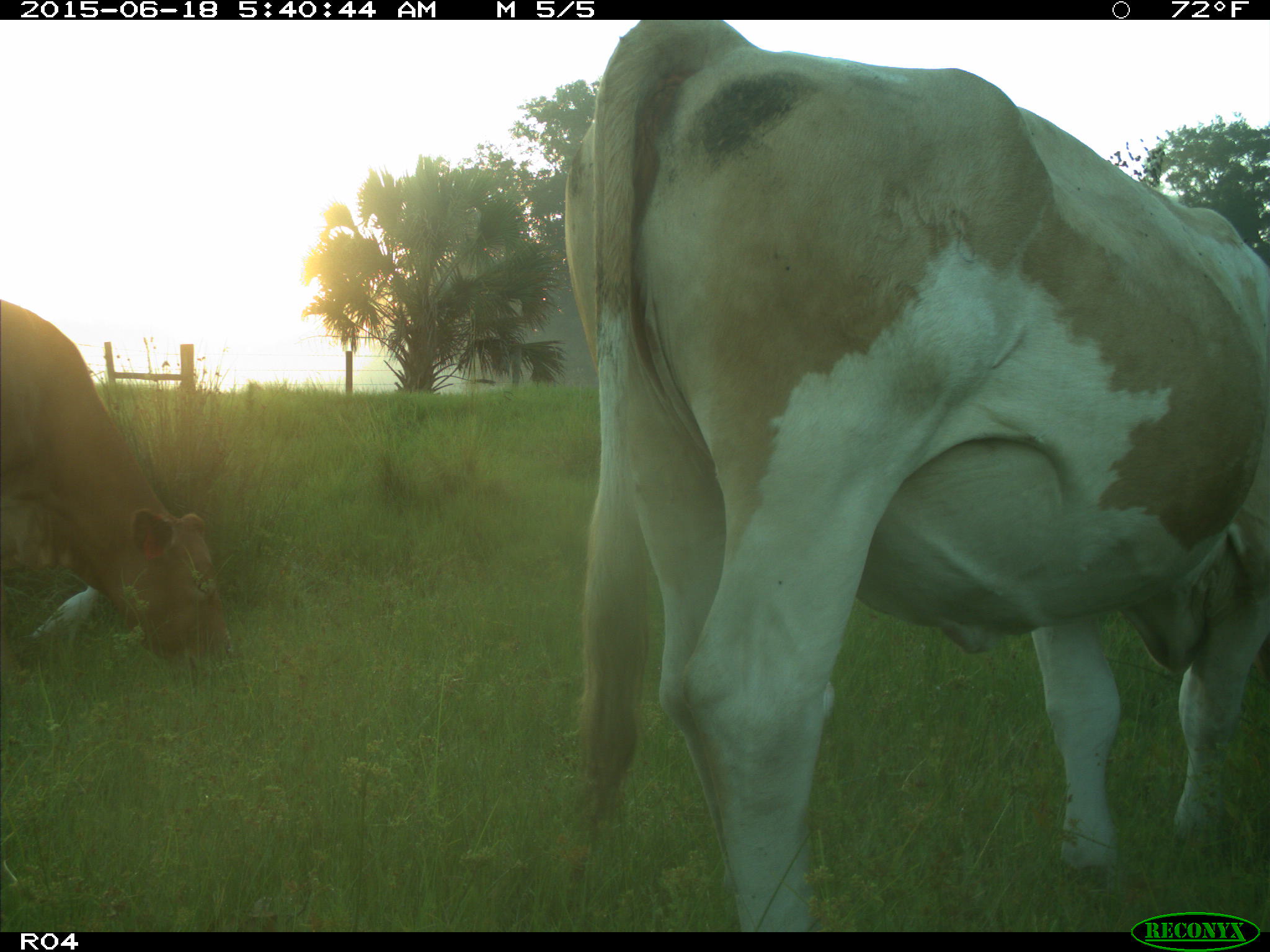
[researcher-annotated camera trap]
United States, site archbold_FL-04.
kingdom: Animalia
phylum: Chordata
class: Mammalia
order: Artiodactyla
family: Bovidae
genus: Bos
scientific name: Bos taurus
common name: domestic cow